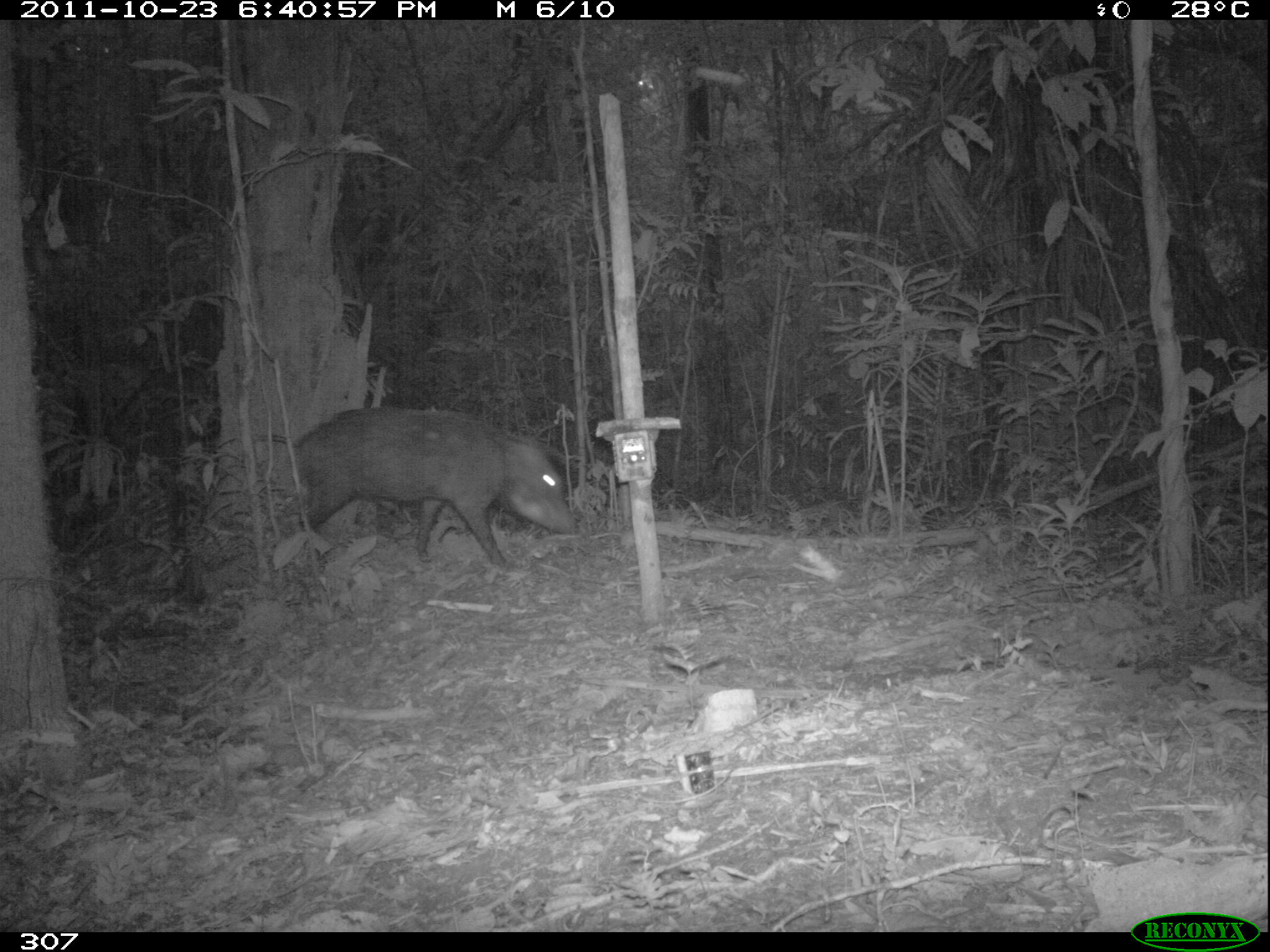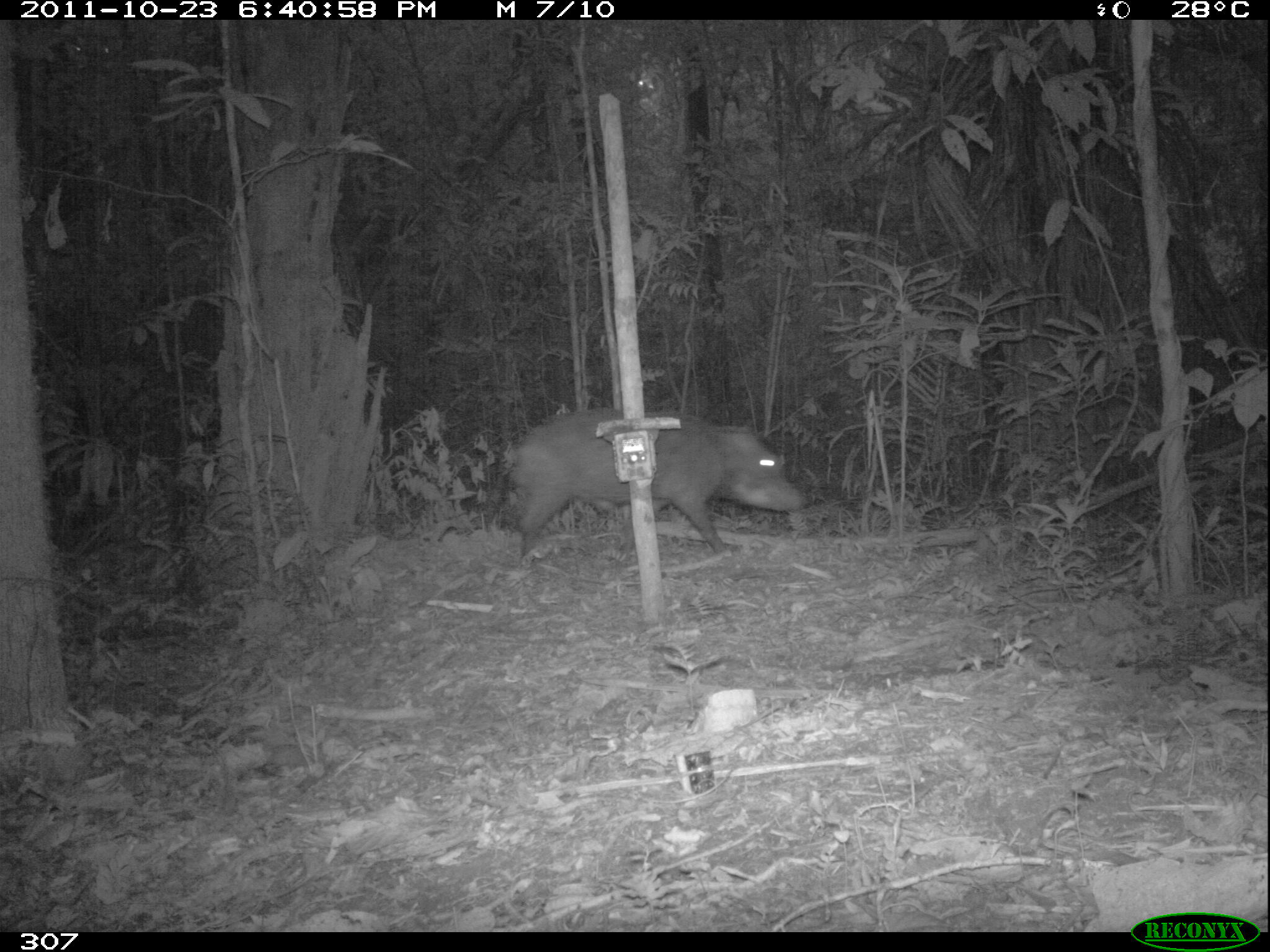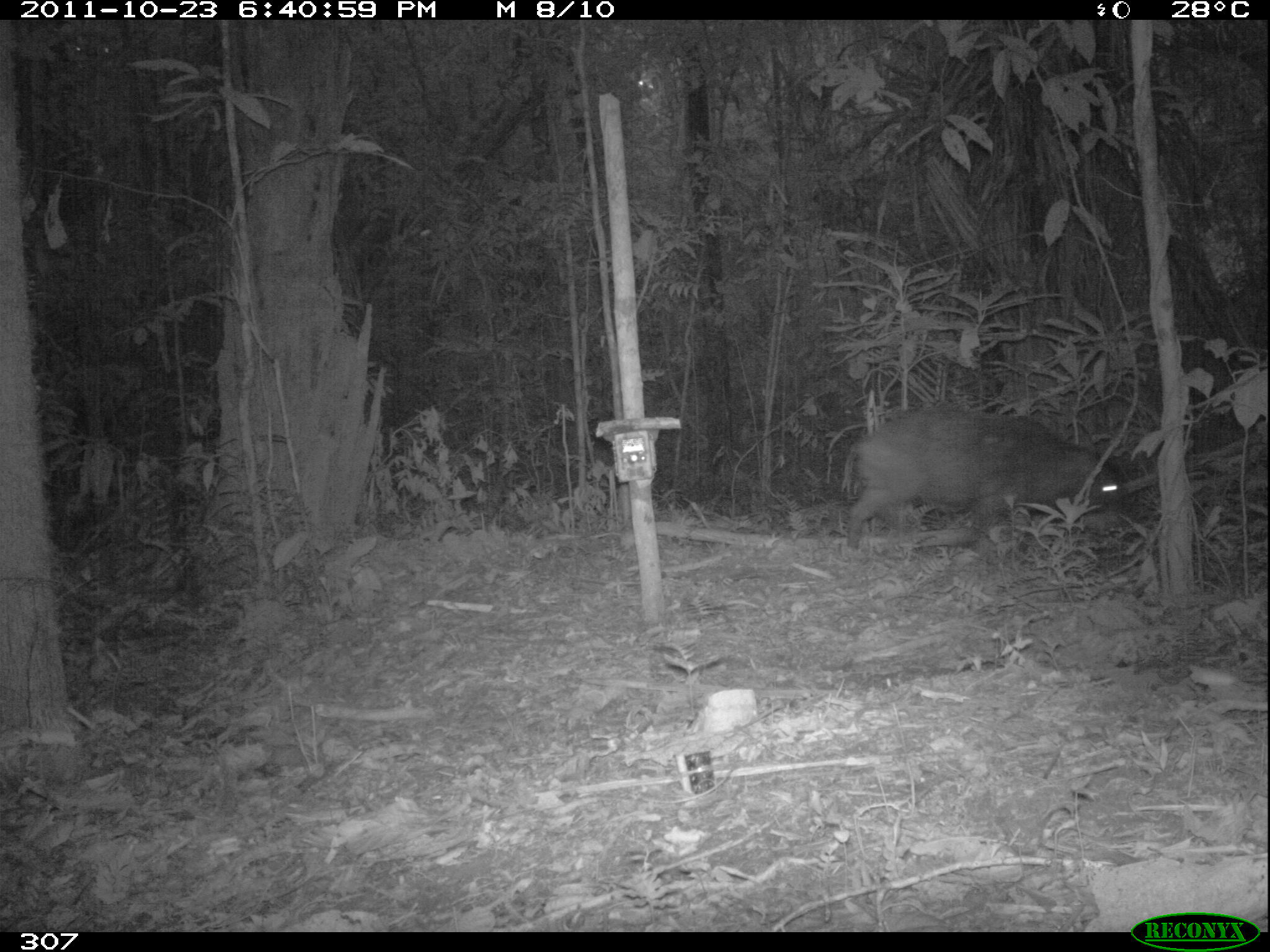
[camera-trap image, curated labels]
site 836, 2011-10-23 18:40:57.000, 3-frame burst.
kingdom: Animalia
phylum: Chordata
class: Mammalia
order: Artiodactyla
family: Tayassuidae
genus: Tayassu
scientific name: Tayassu pecari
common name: white-lipped peccary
Tayassu pecari (white-lipped peccary).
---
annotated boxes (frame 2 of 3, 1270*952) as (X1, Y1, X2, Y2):
tayassu pecari: (507, 407, 800, 566)